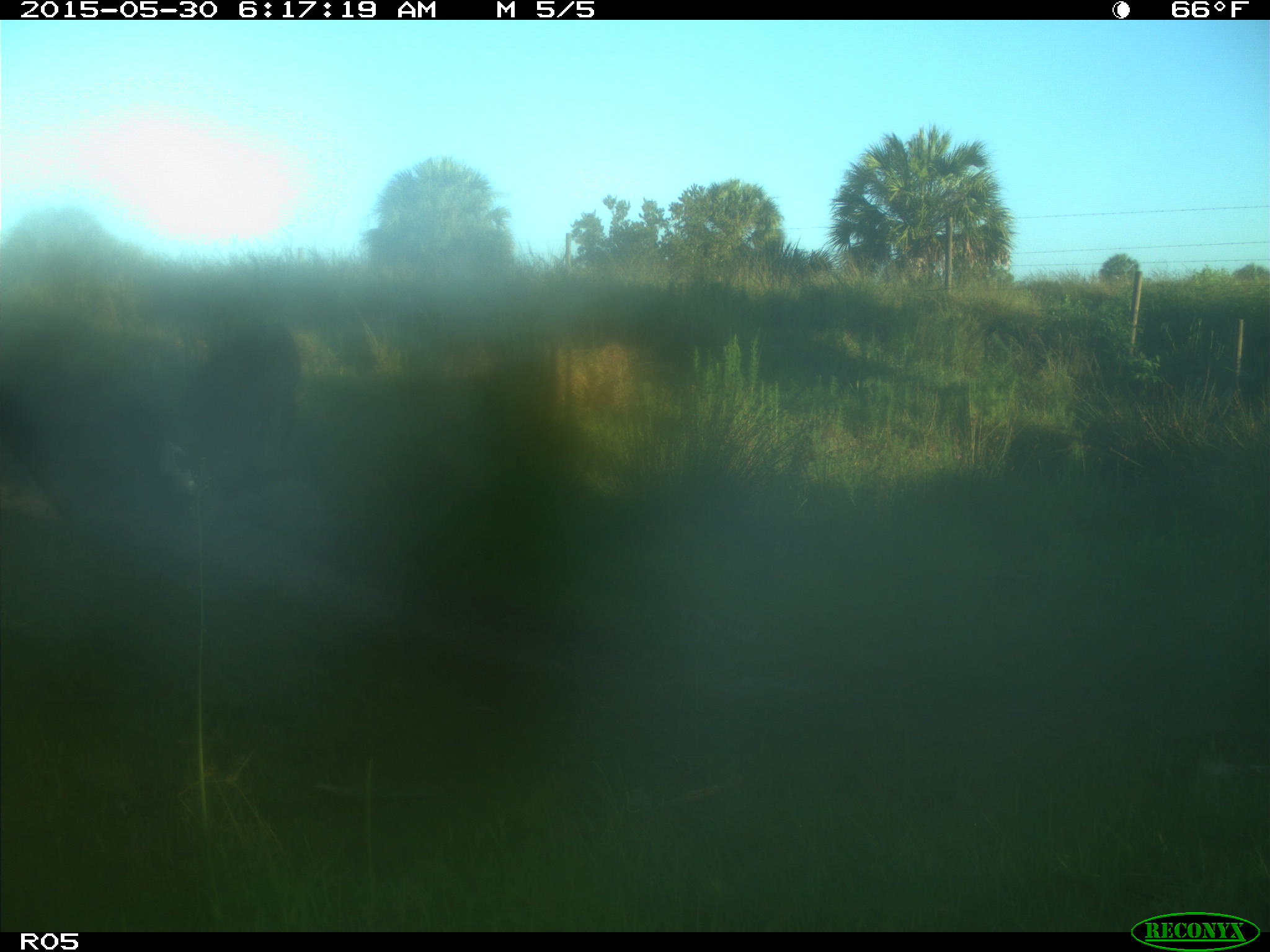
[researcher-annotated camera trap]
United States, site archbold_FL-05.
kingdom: Animalia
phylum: Chordata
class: Mammalia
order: Artiodactyla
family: Bovidae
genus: Bos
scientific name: Bos taurus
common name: domestic cow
Bos taurus (domestic cow).